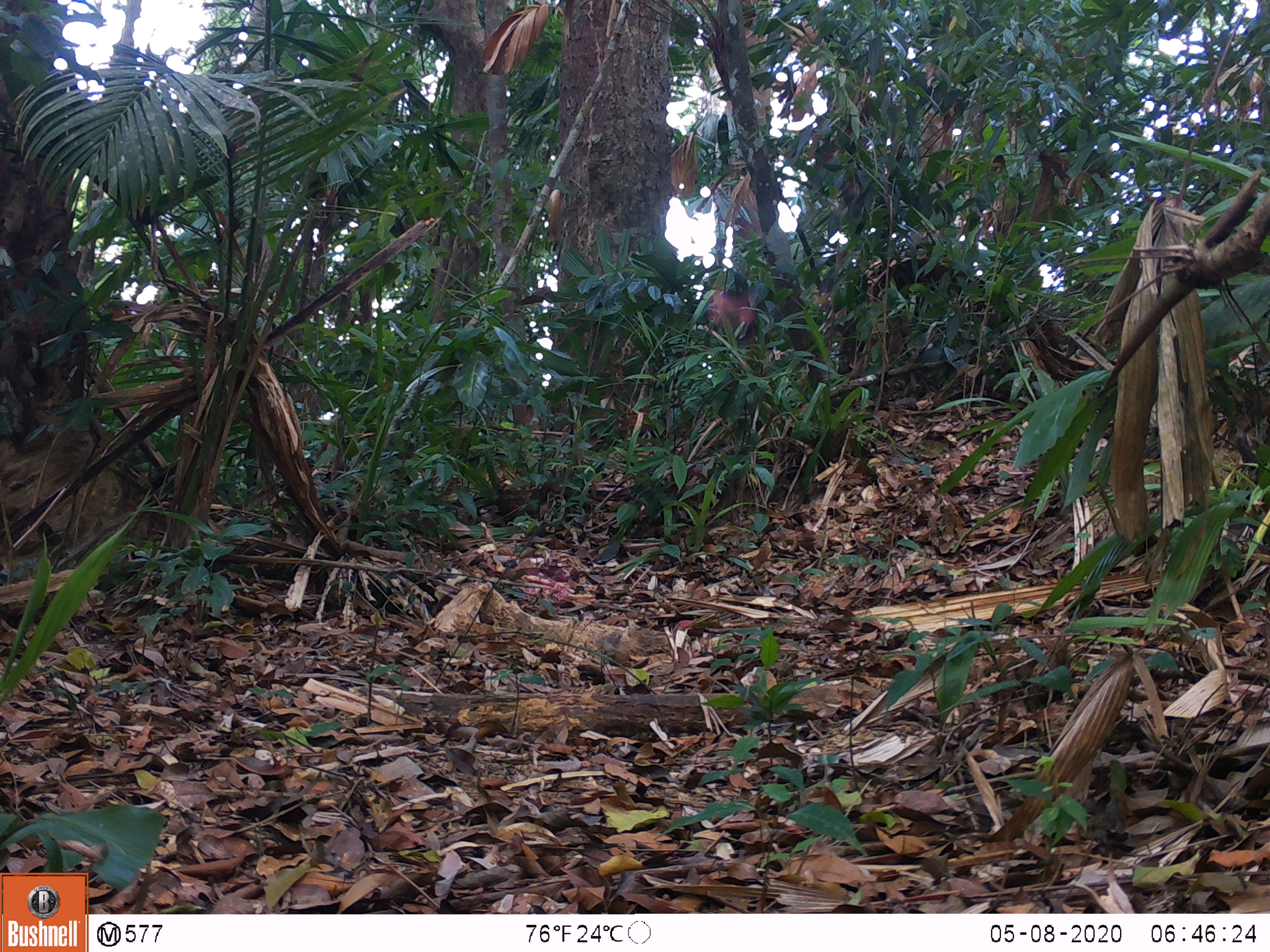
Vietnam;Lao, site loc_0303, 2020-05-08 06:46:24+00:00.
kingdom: Animalia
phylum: Chordata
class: Mammalia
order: Primates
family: Cercopithecidae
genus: Macaca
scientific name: Macaca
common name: macaques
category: assam or rhesus macaque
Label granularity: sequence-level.